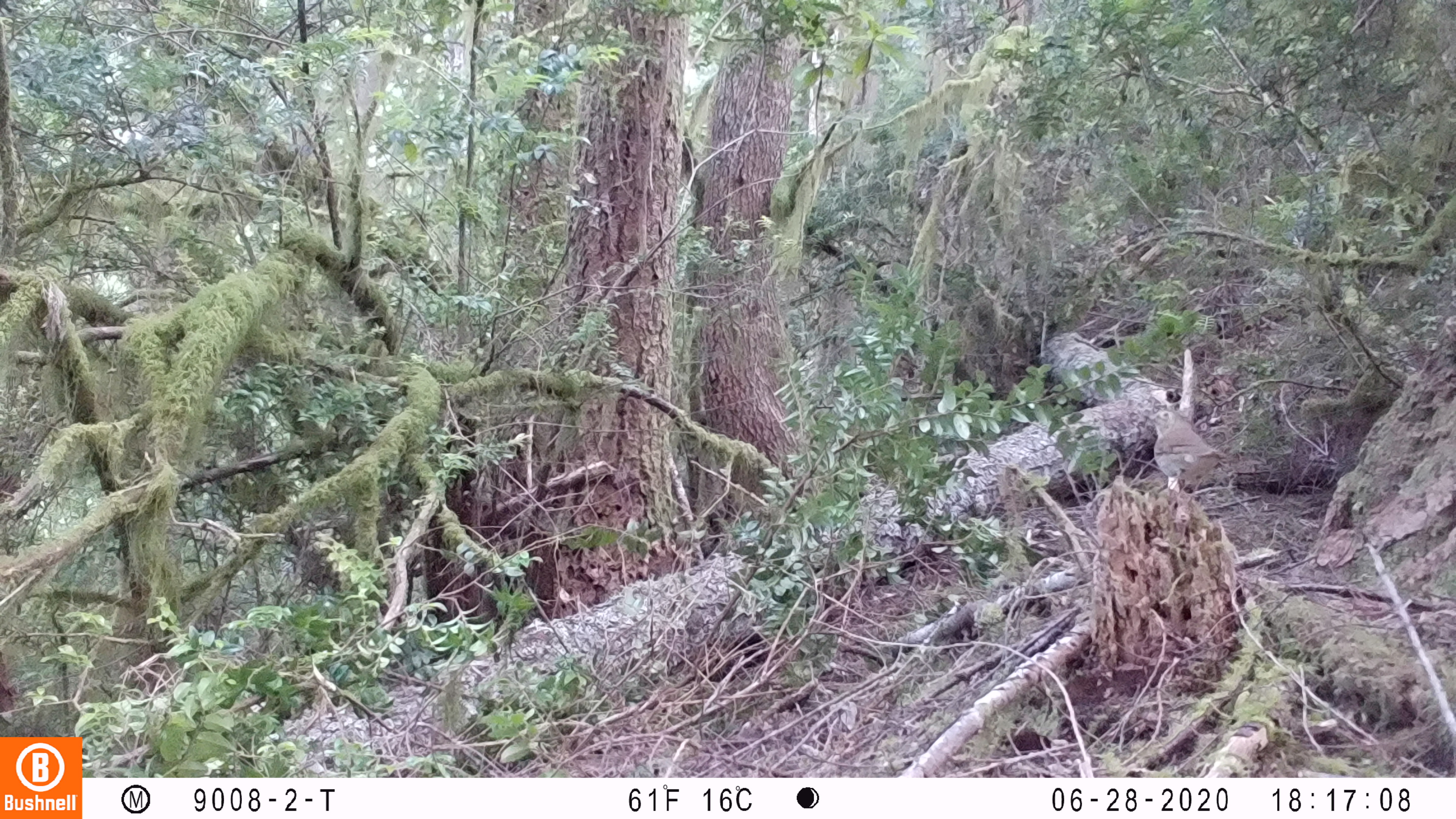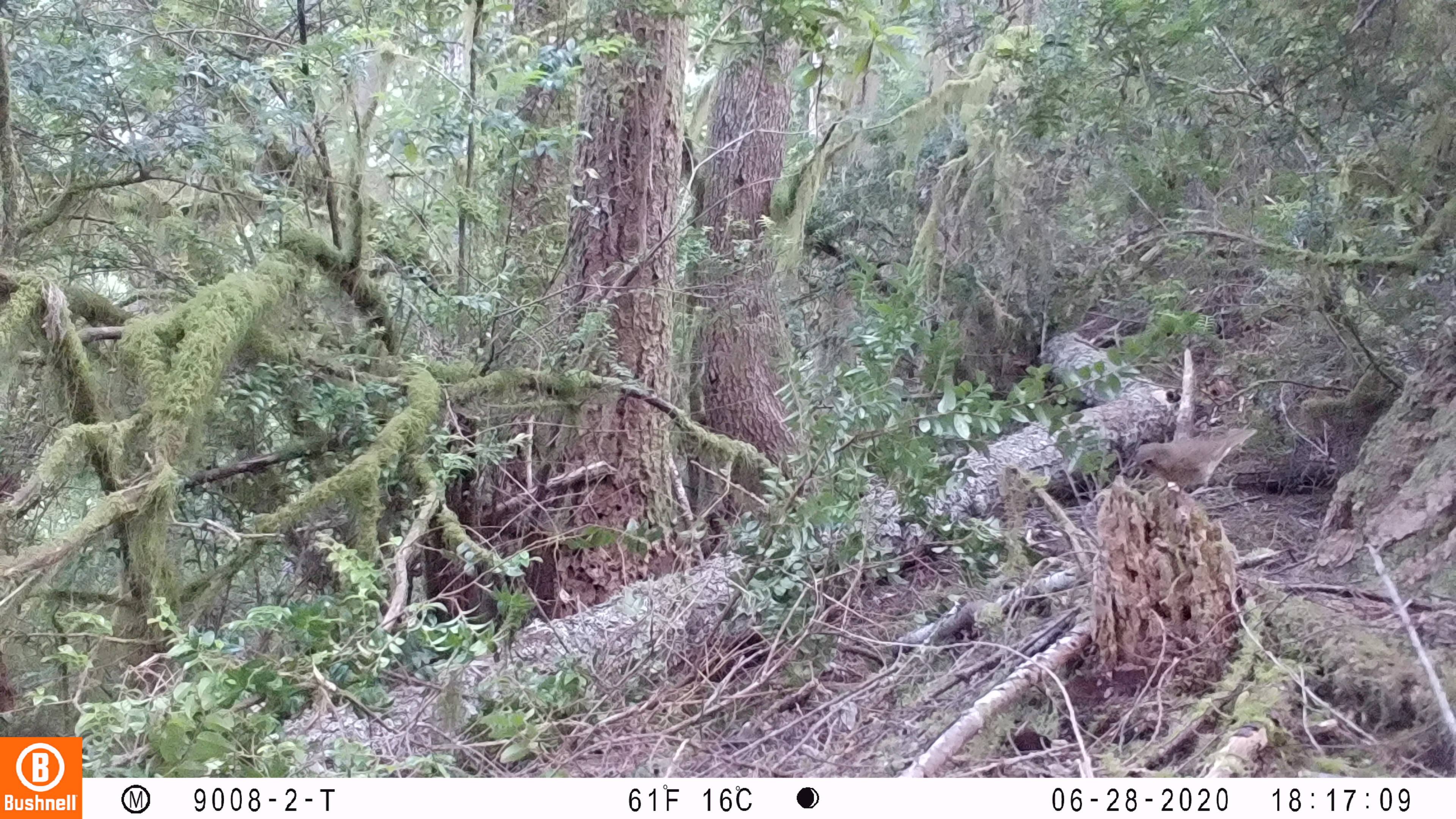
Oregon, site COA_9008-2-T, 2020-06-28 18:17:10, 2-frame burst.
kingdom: Animalia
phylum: Chordata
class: Aves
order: Passeriformes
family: Turdidae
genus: Catharus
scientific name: Catharus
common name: brown thrushes and nightingale-thrushes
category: catharus species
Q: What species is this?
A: Catharus species (brown thrushes and nightingale-thrushes) (Catharus).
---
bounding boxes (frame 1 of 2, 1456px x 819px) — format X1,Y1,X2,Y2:
catharus species: 1136,397,1250,509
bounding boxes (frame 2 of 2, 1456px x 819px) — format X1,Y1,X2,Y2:
catharus species: 1114,415,1270,508